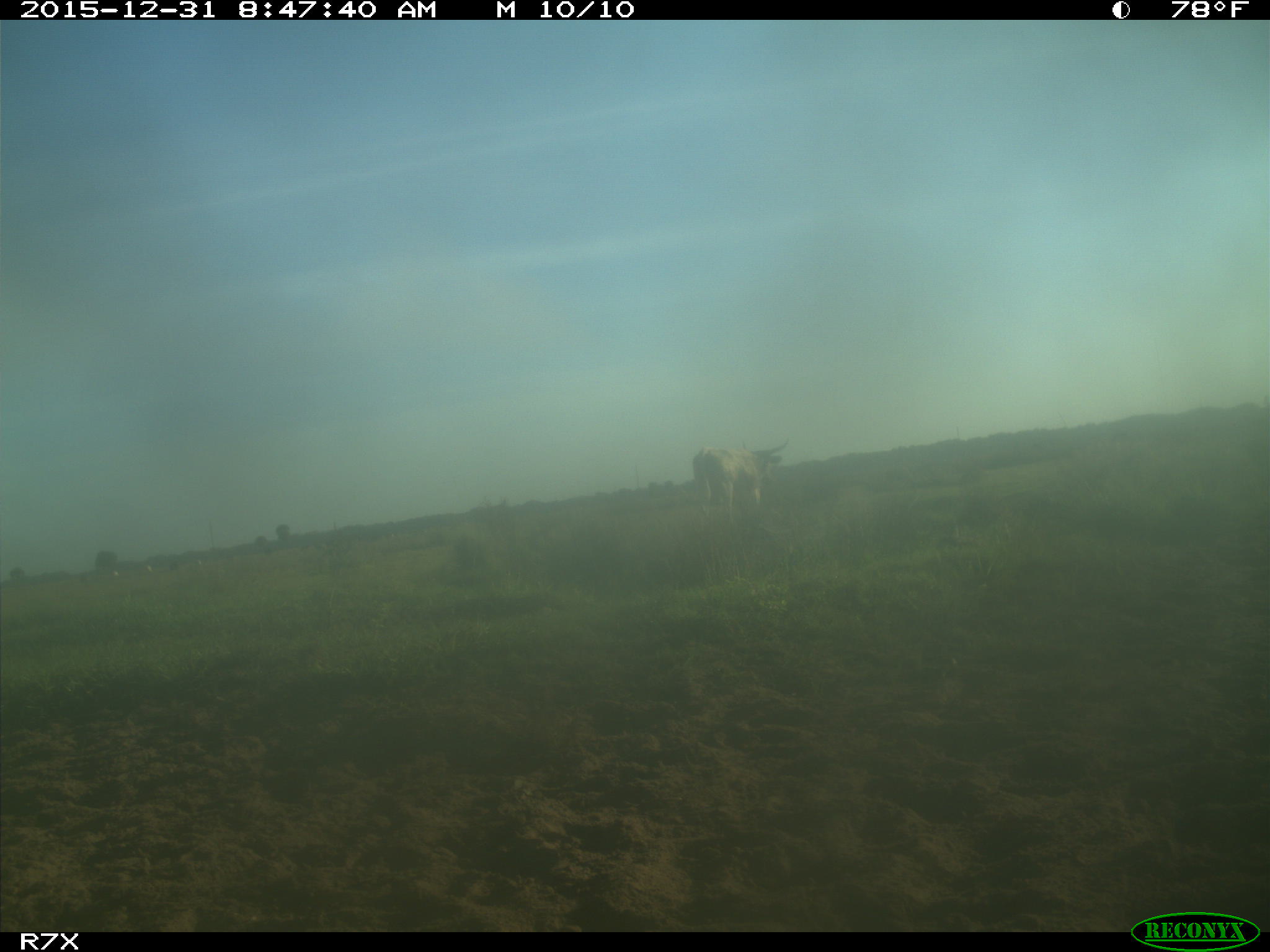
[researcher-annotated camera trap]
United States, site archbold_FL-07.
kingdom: Animalia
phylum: Chordata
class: Mammalia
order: Artiodactyla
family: Bovidae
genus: Bos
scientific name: Bos taurus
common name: domestic cow